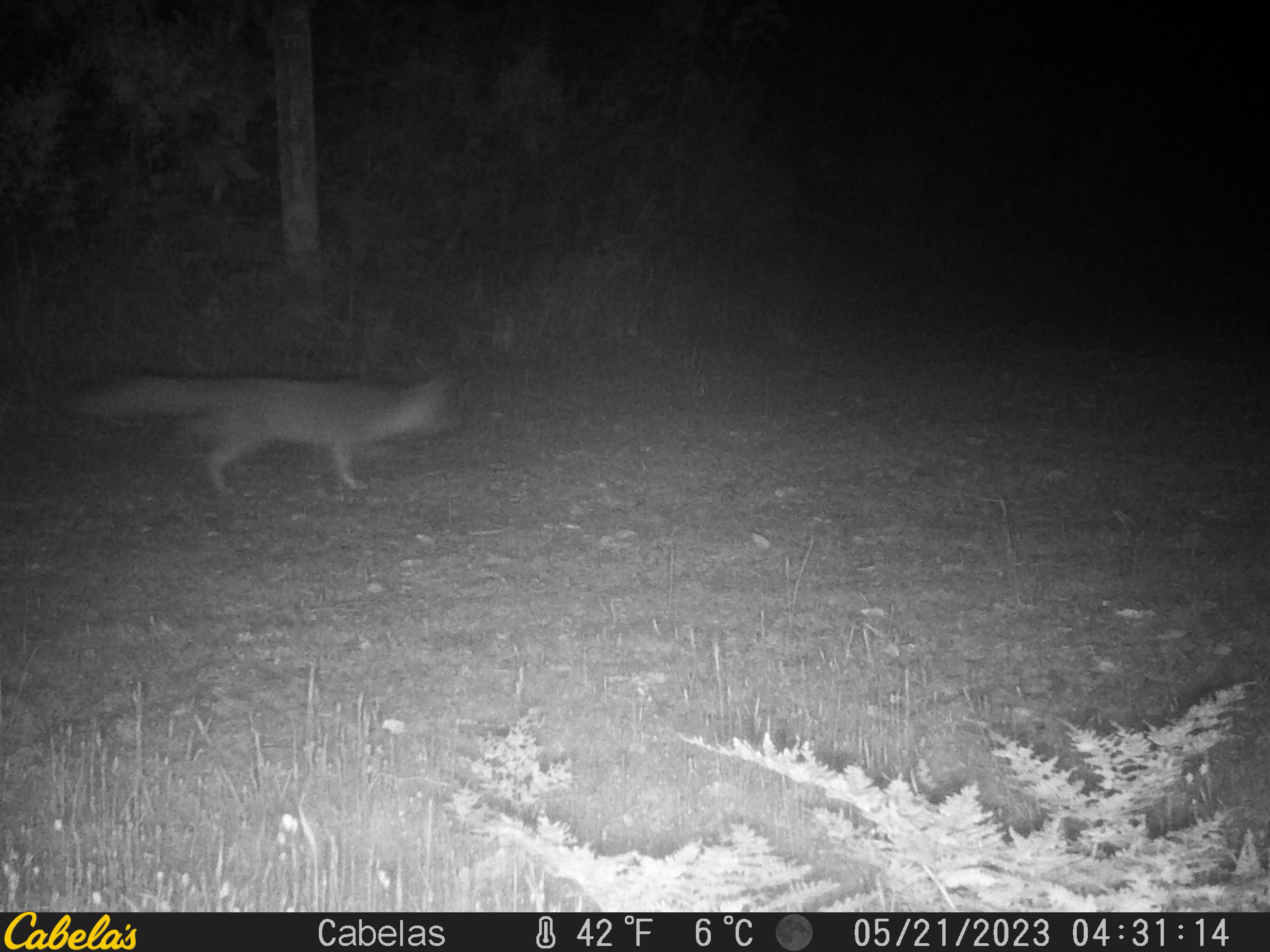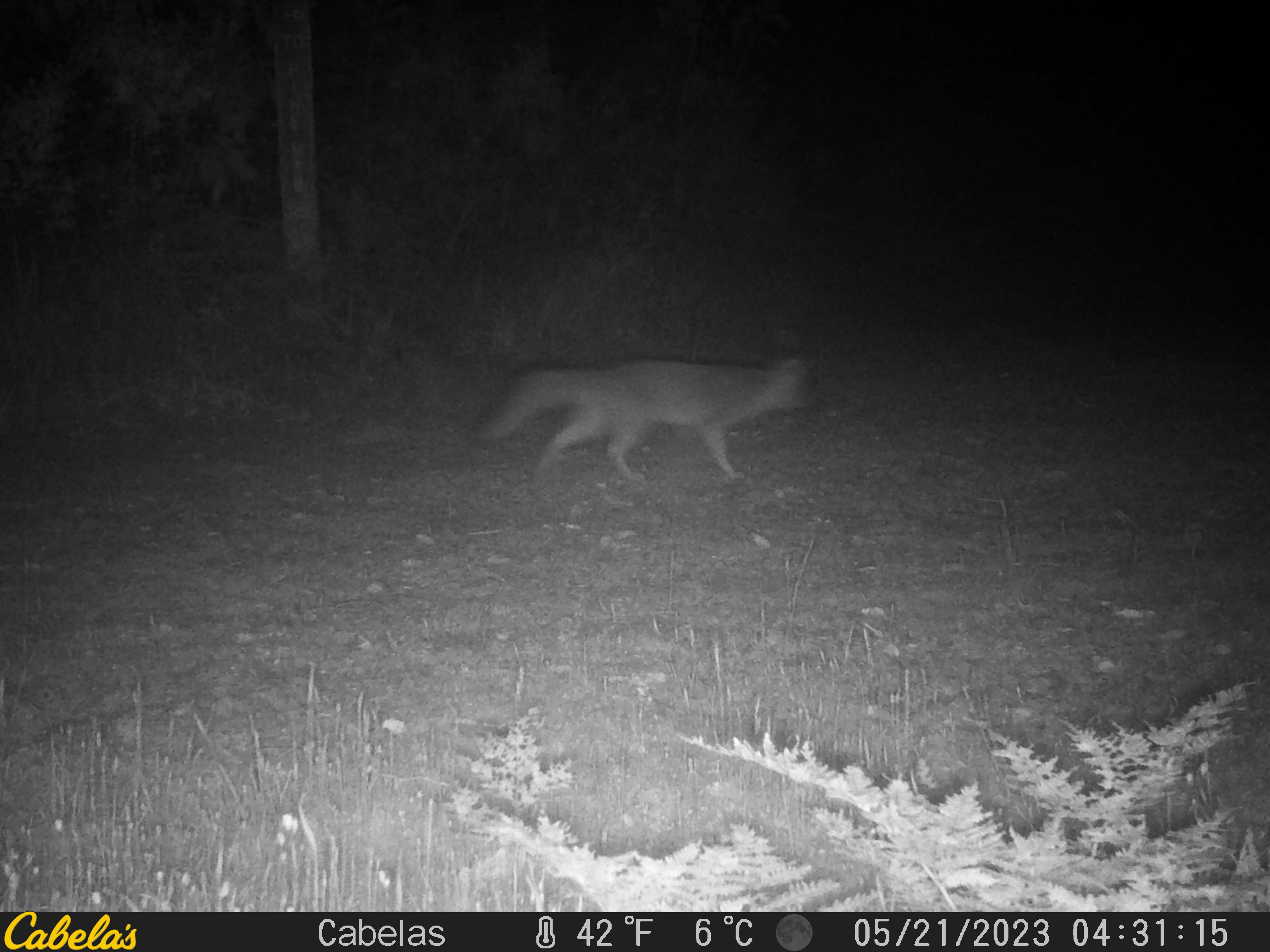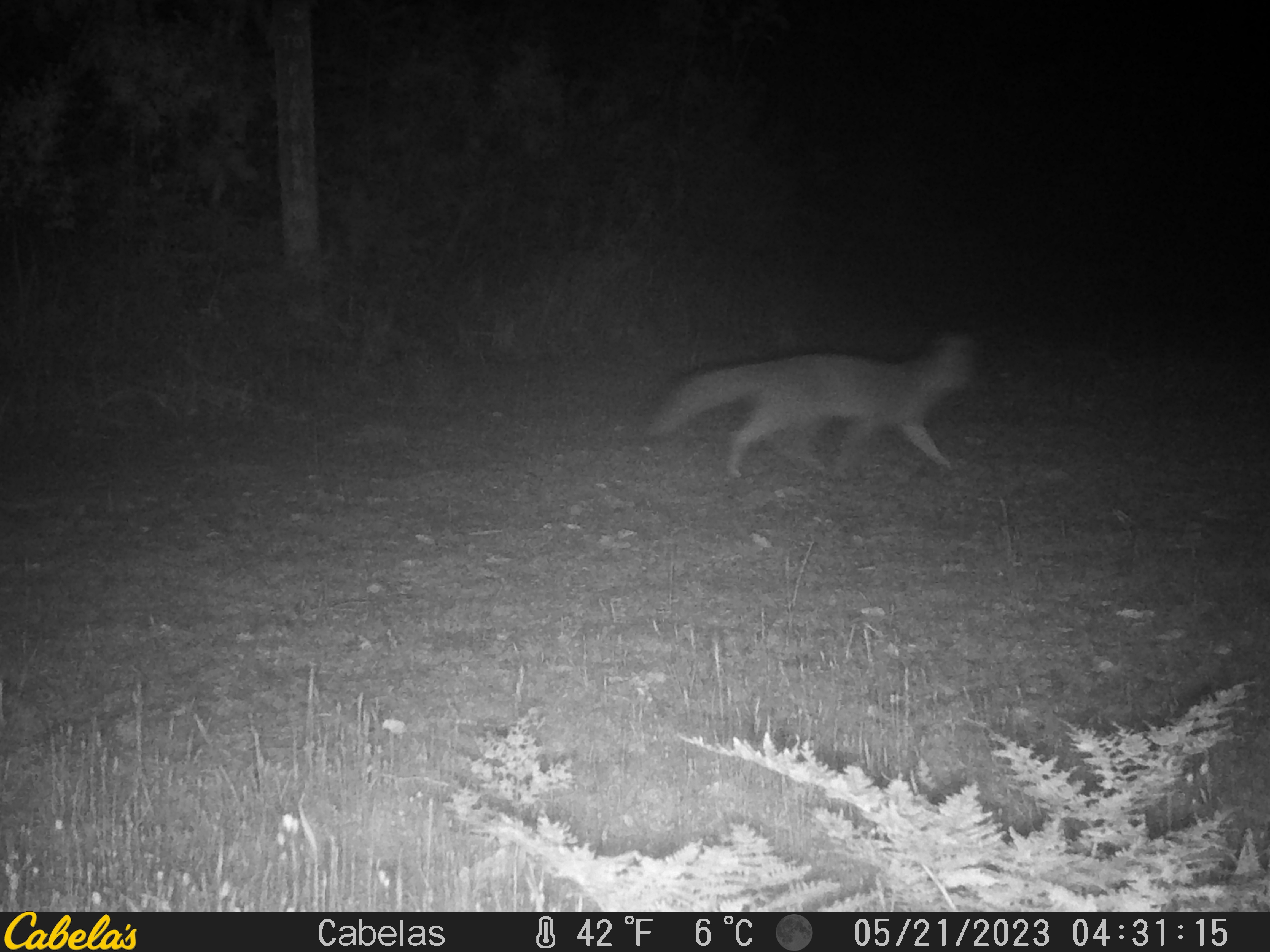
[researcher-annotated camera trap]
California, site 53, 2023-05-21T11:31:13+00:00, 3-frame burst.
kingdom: Animalia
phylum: Chordata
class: Mammalia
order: Carnivora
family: Canidae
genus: Urocyon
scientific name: Urocyon cinereoargenteus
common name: gray fox